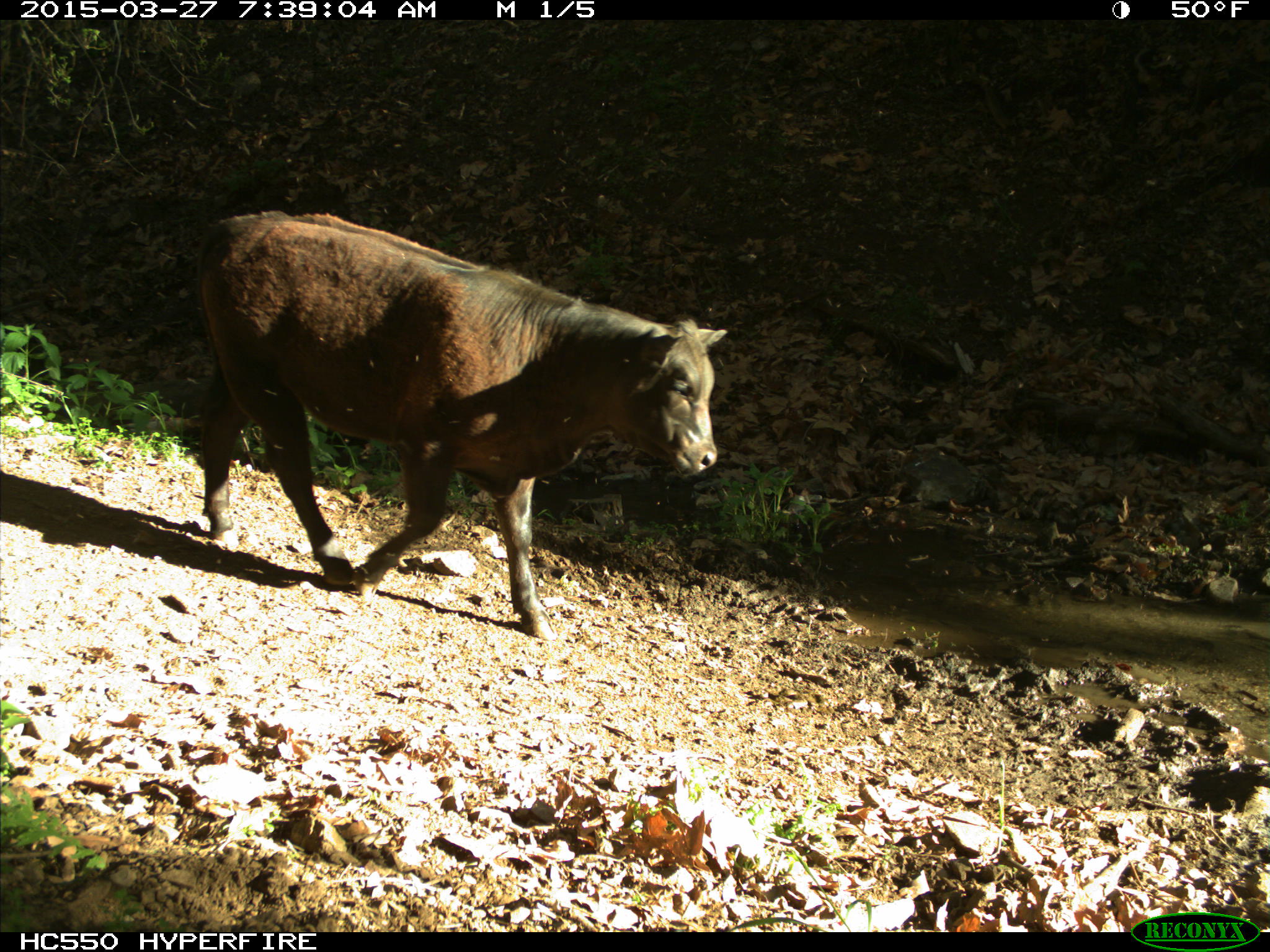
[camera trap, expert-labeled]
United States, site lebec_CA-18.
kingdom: Animalia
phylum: Chordata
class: Mammalia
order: Artiodactyla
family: Bovidae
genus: Bos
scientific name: Bos taurus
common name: domestic cow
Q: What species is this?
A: Bos taurus (domestic cow).